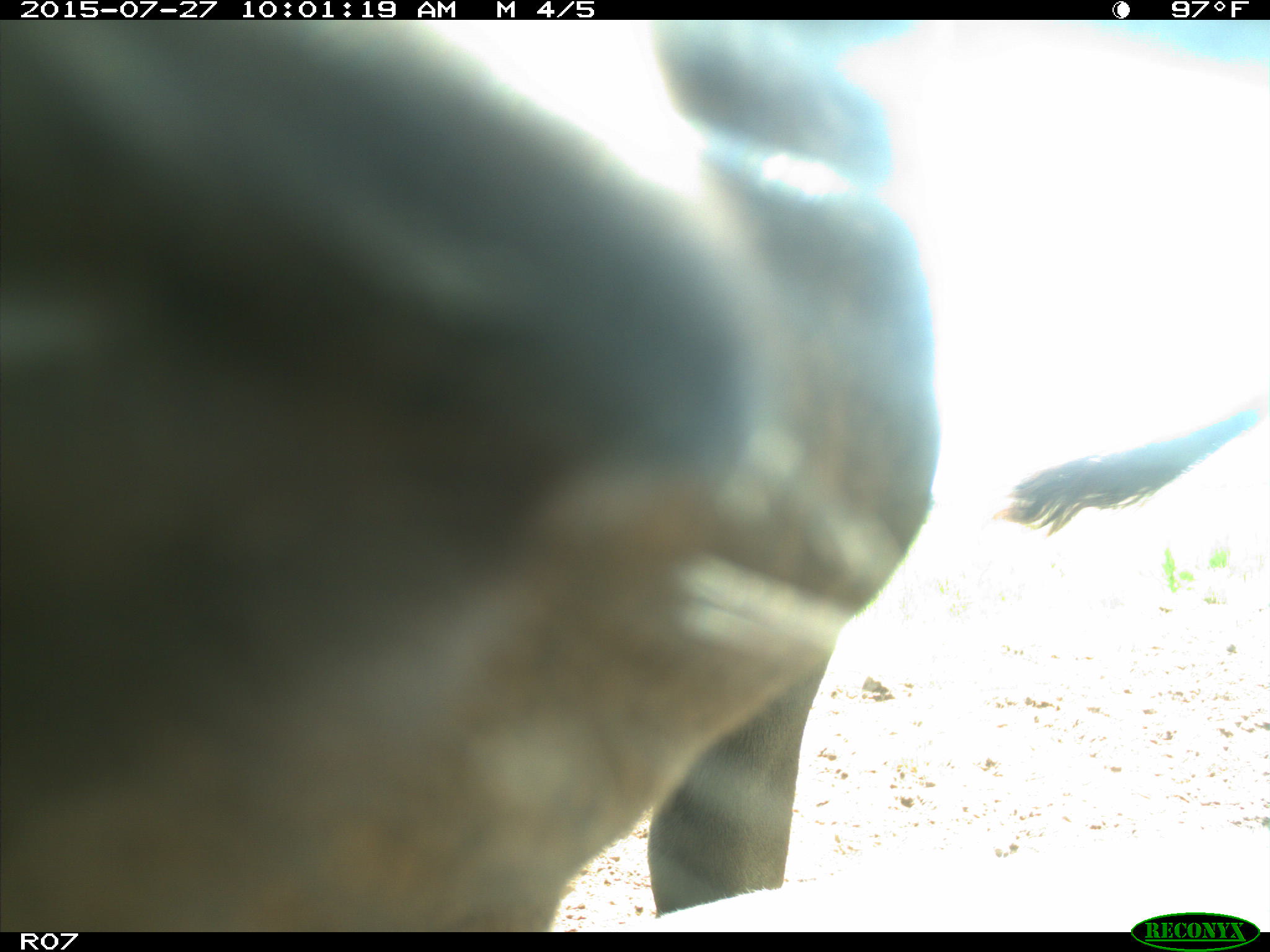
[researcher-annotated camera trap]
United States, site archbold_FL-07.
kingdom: Animalia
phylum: Chordata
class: Mammalia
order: Artiodactyla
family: Bovidae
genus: Bos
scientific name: Bos taurus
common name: domestic cow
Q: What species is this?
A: Bos taurus (domestic cow).